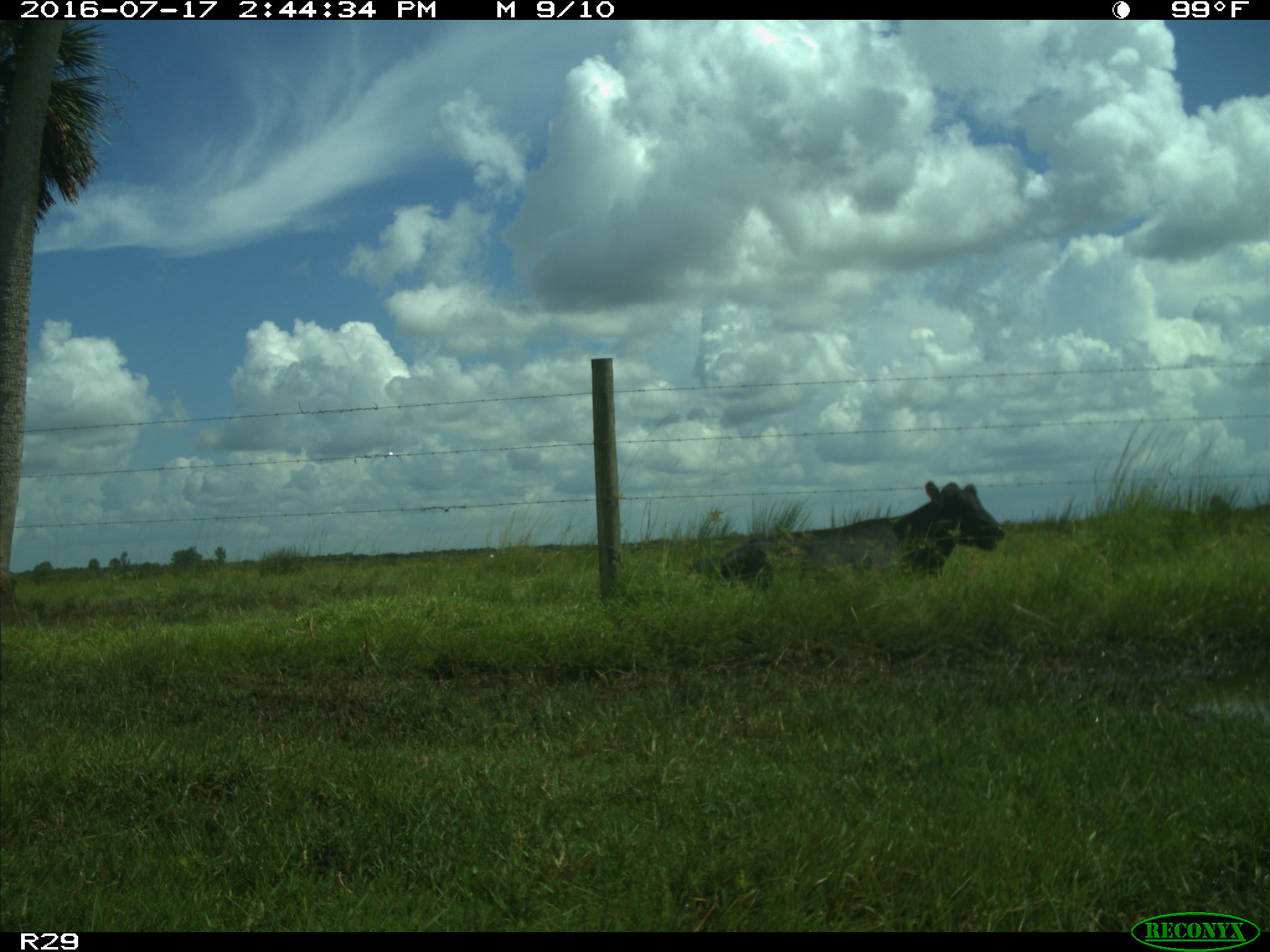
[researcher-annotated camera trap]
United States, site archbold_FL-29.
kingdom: Animalia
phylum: Chordata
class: Mammalia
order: Artiodactyla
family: Bovidae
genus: Bos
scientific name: Bos taurus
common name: domestic cow